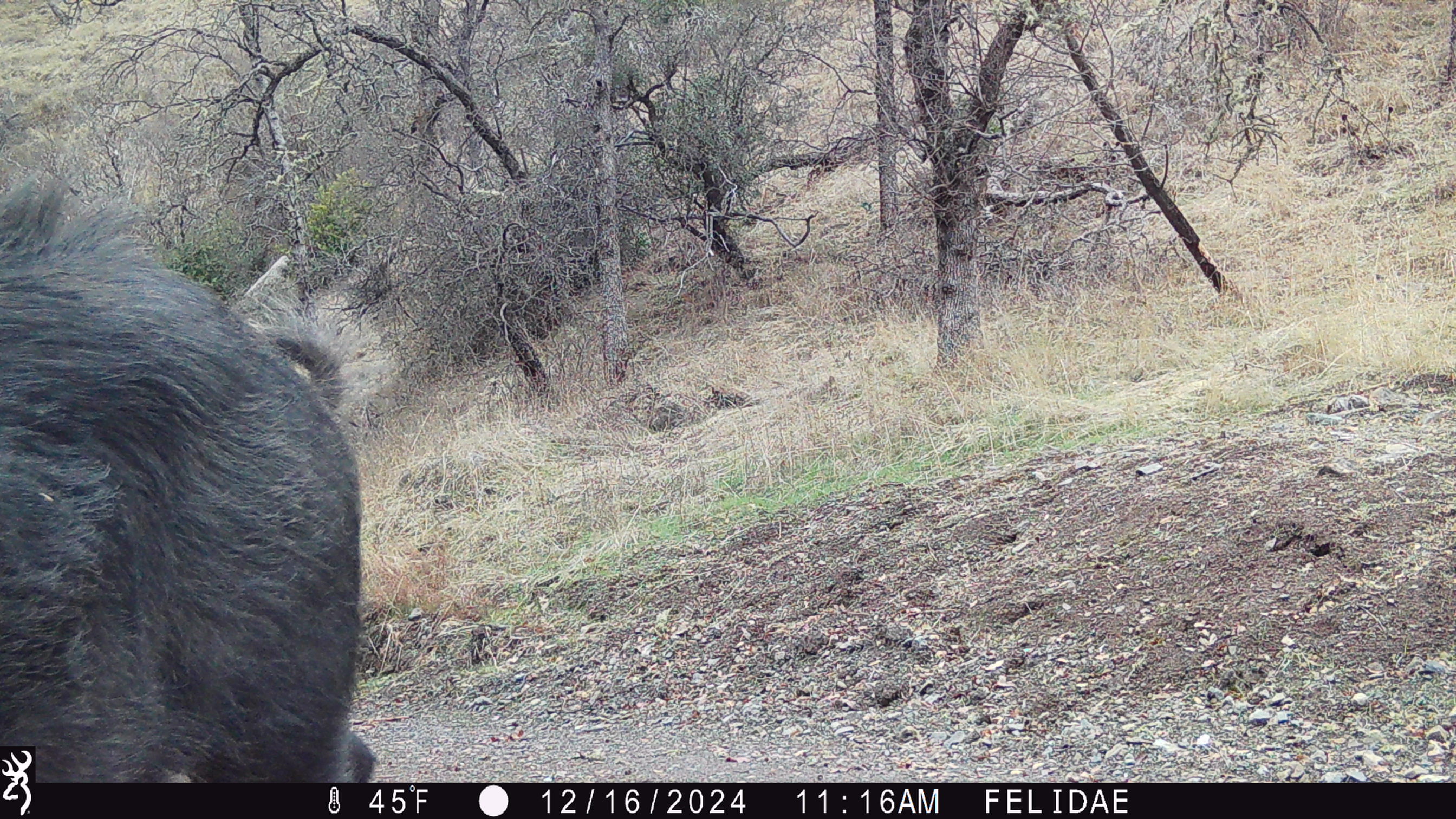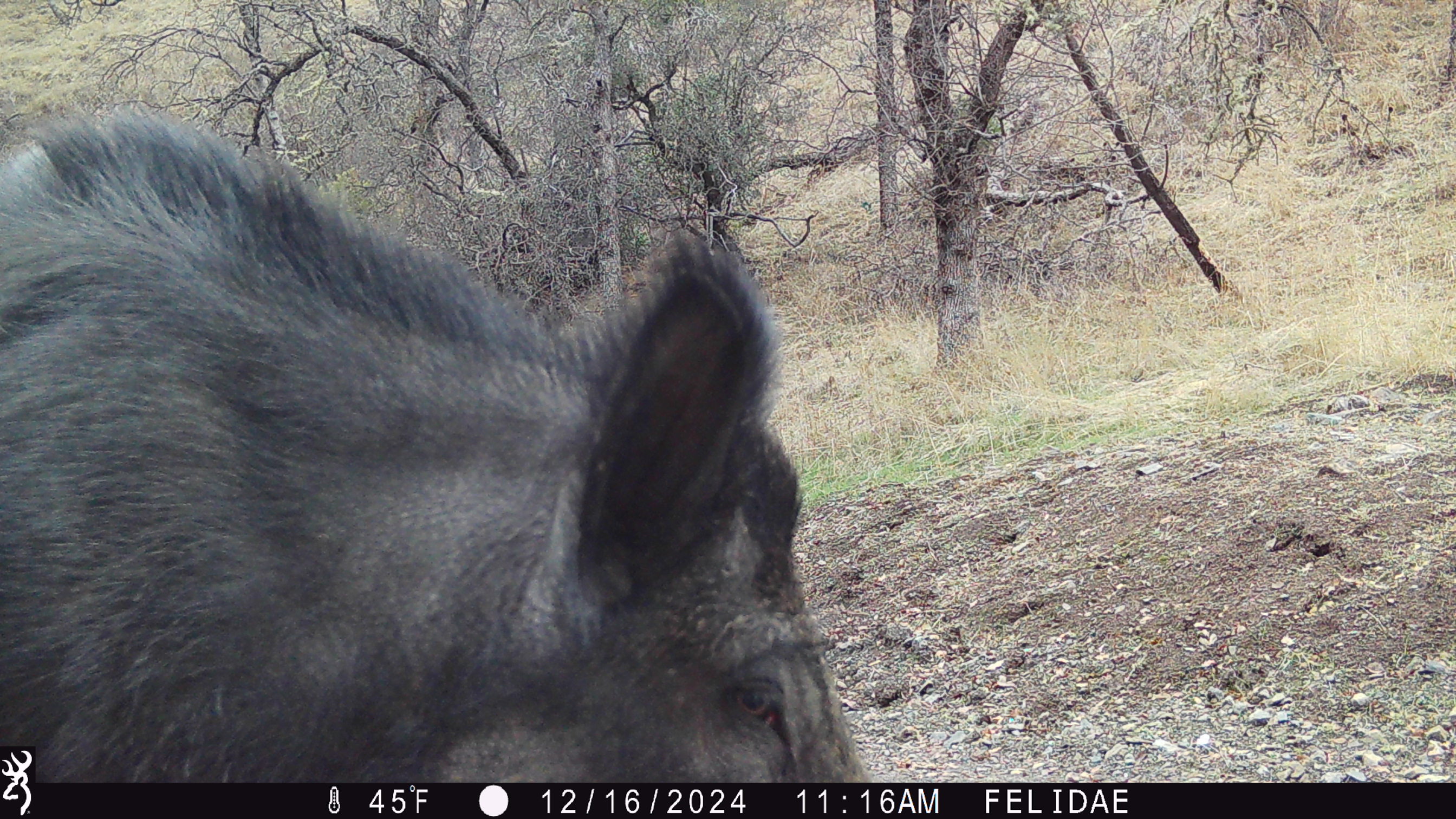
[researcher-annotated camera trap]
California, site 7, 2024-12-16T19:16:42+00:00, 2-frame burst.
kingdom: Animalia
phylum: Chordata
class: Mammalia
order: Artiodactyla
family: Suidae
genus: Sus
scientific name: Sus scrofa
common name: wild boar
Wild boar (Sus scrofa).